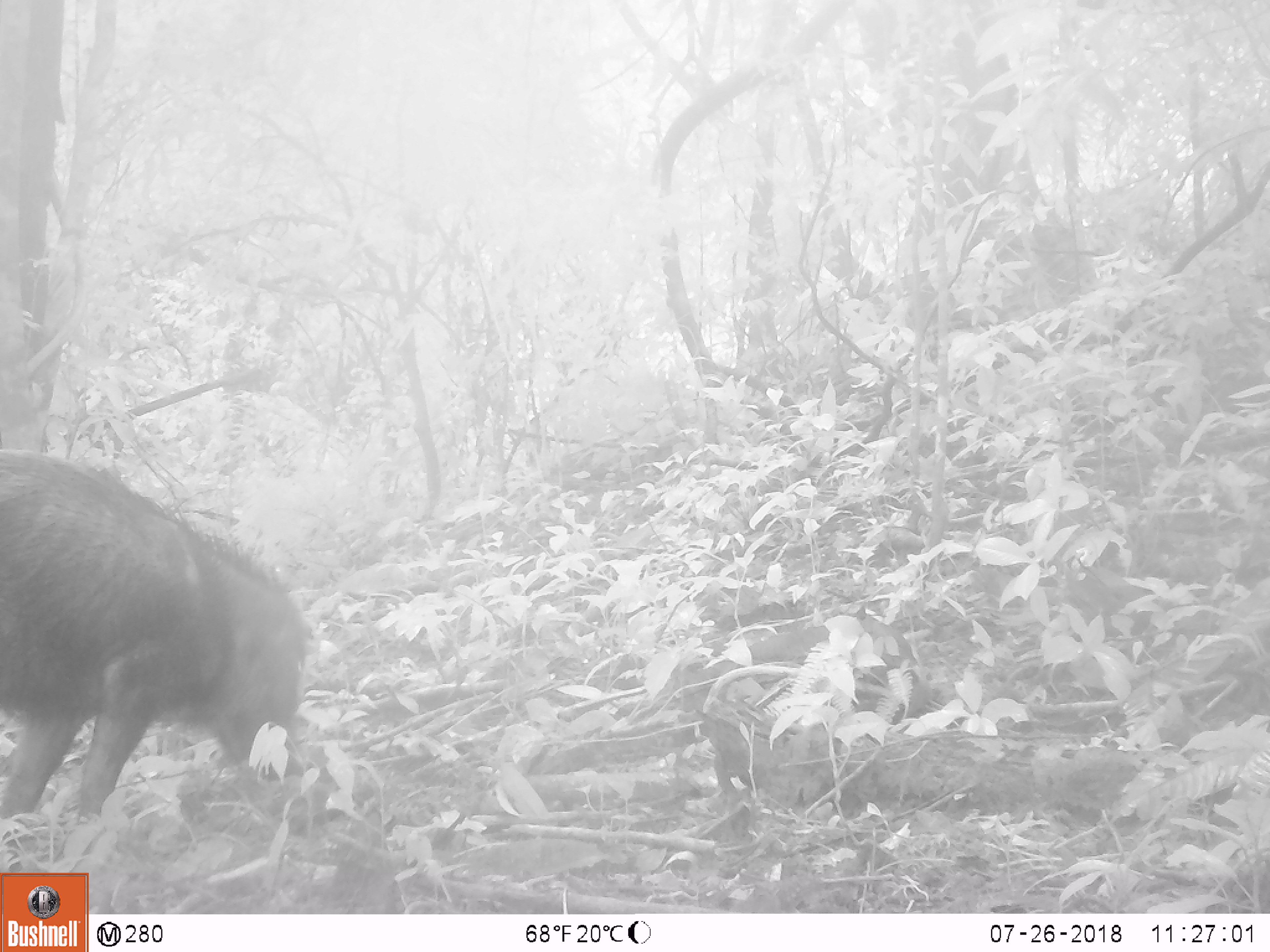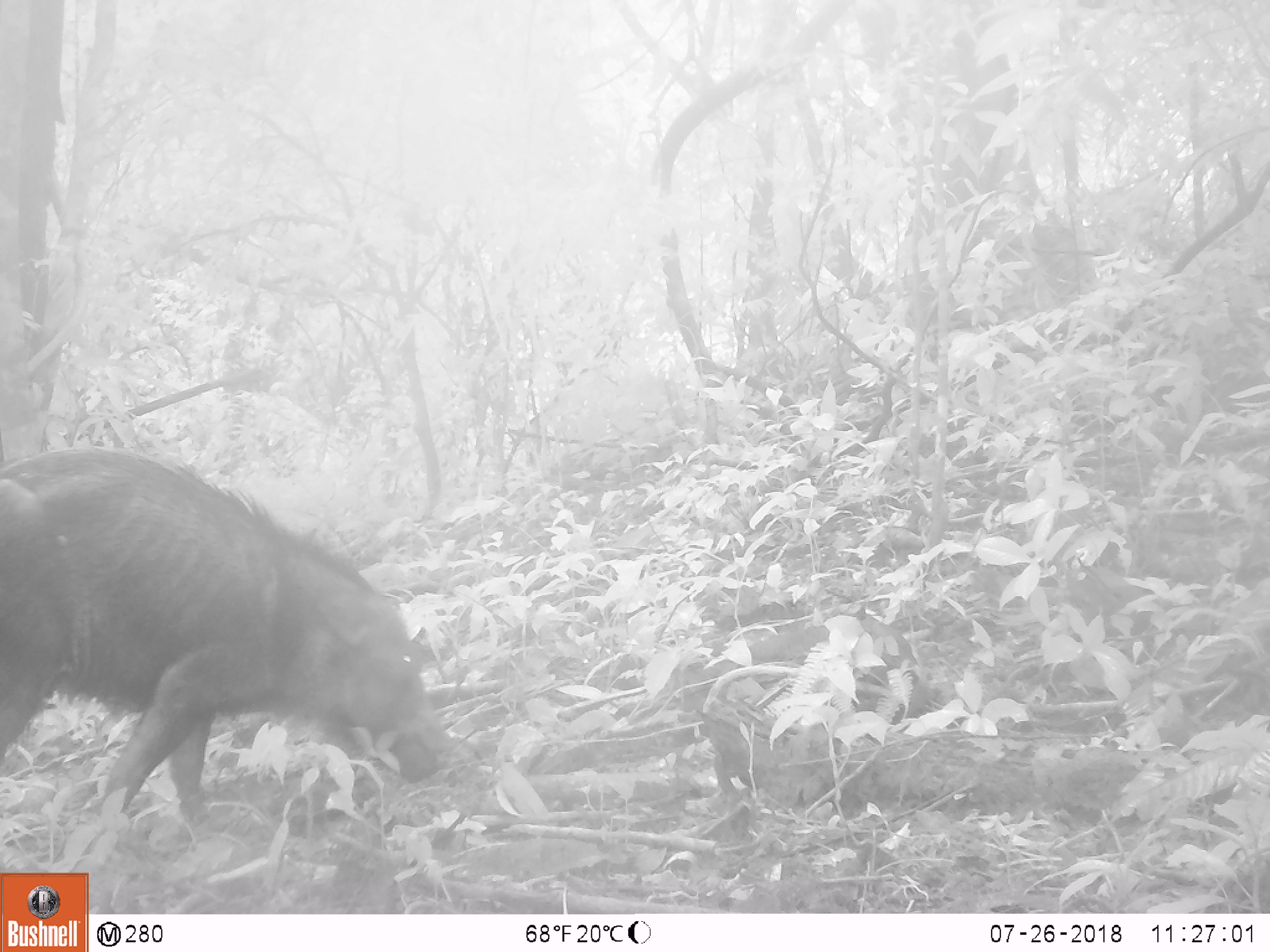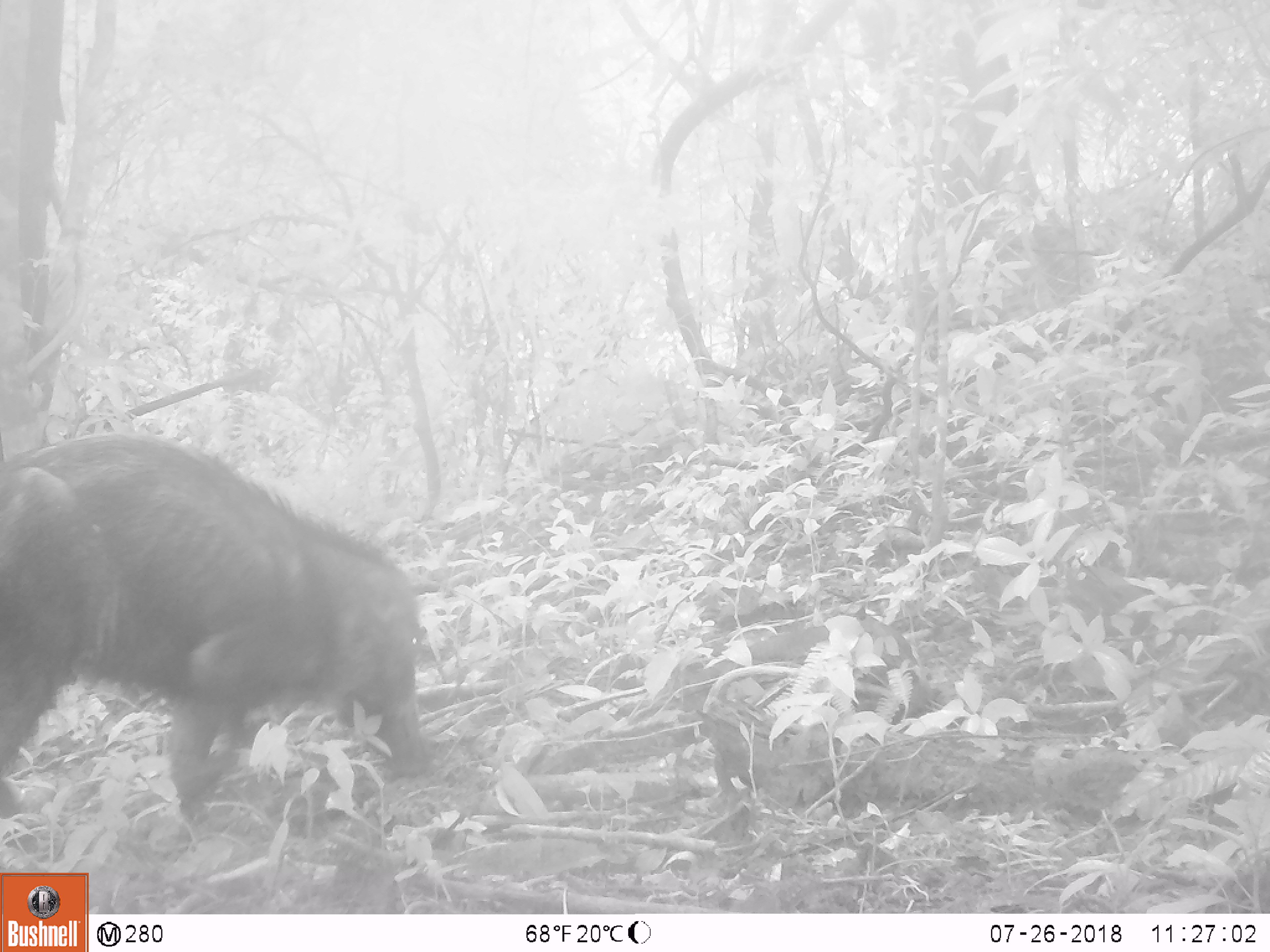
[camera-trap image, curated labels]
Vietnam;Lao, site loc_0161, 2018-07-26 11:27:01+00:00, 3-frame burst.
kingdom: Animalia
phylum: Chordata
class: Mammalia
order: Artiodactyla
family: Suidae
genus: Sus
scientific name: Sus scrofa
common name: eurasian wild pig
Eurasian wild pig (Sus scrofa). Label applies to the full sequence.